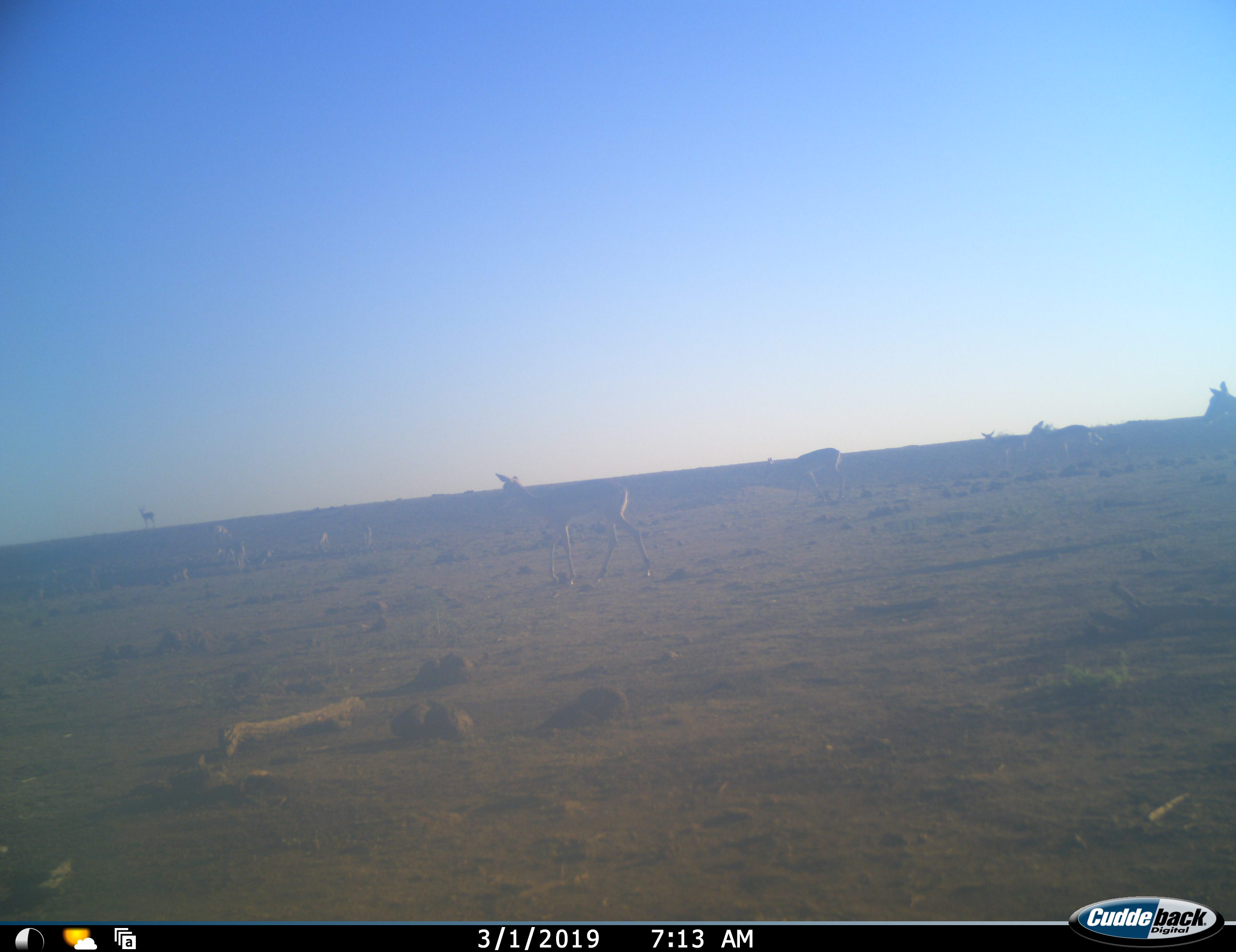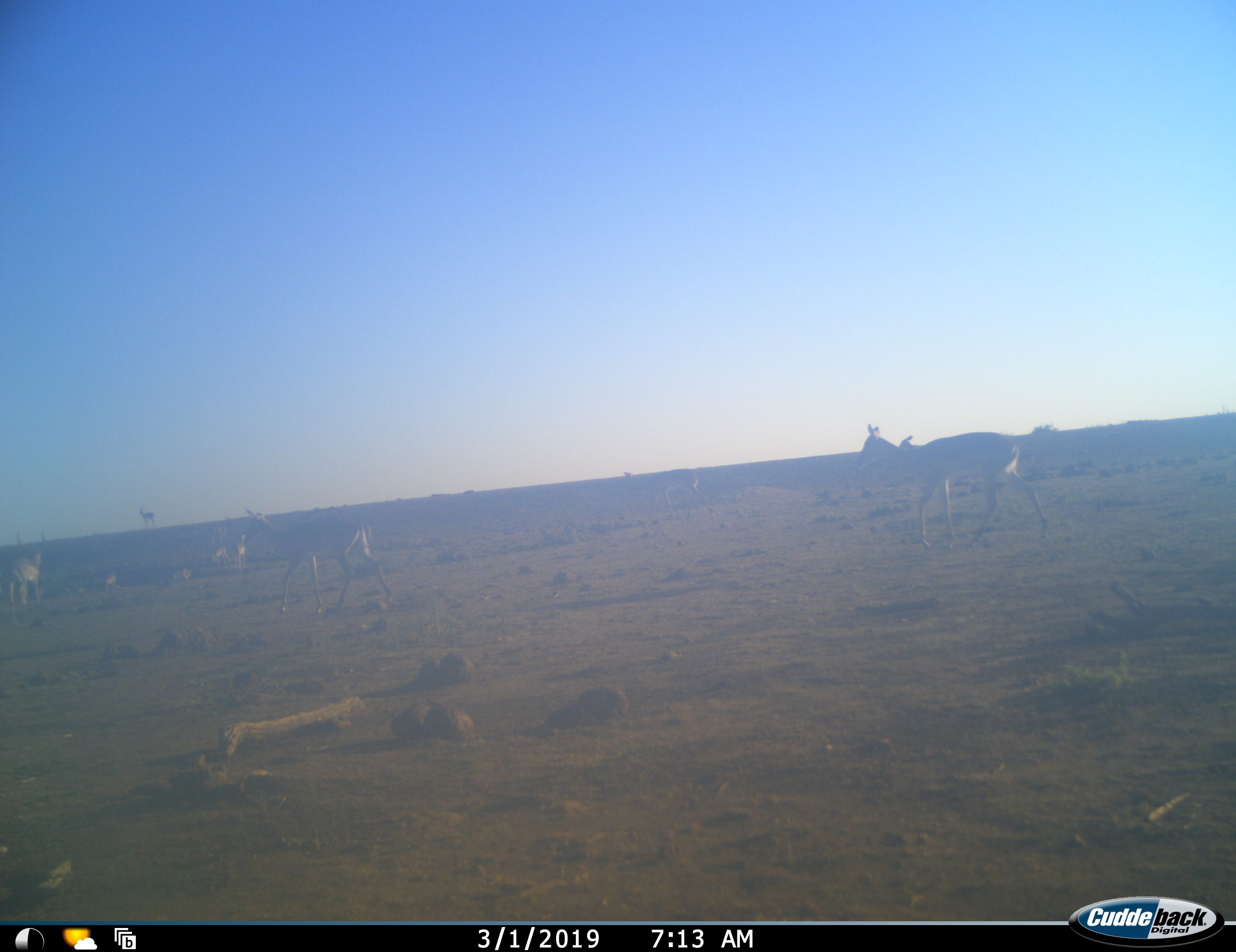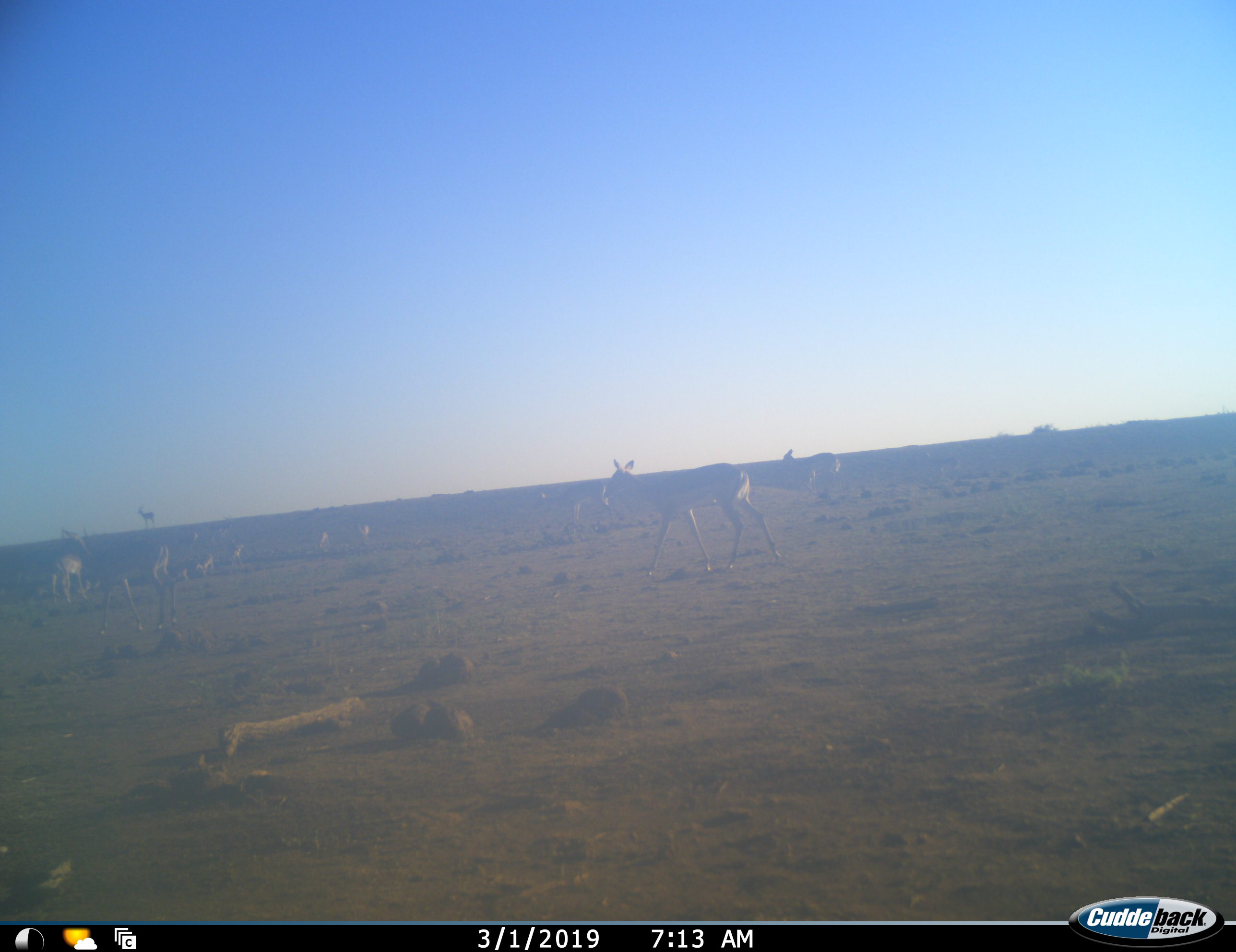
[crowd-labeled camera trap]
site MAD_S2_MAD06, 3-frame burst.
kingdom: Animalia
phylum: Chordata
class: Mammalia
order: Artiodactyla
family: Bovidae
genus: Aepyceros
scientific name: Aepyceros melampus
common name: impala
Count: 11-50.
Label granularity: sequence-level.